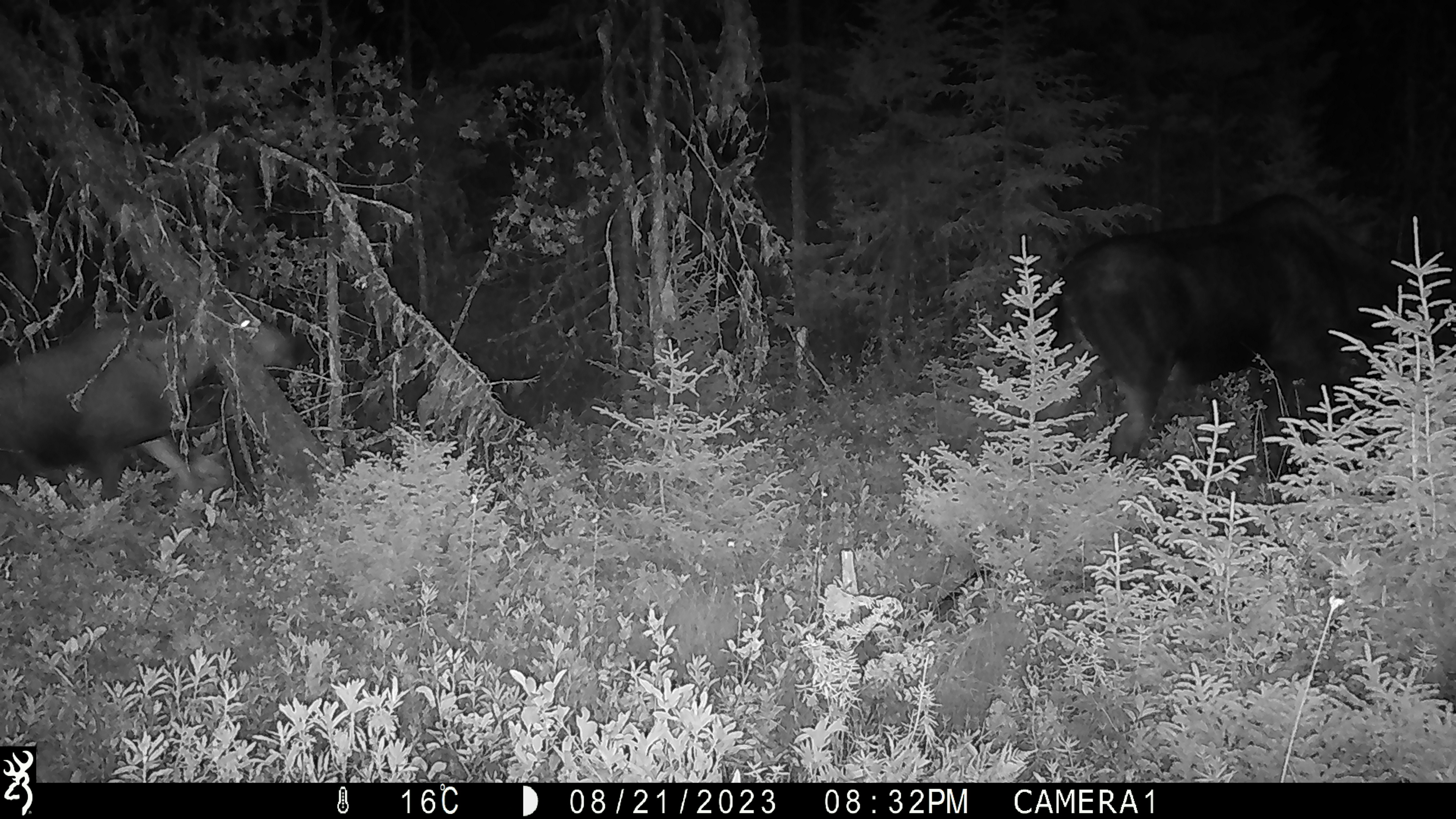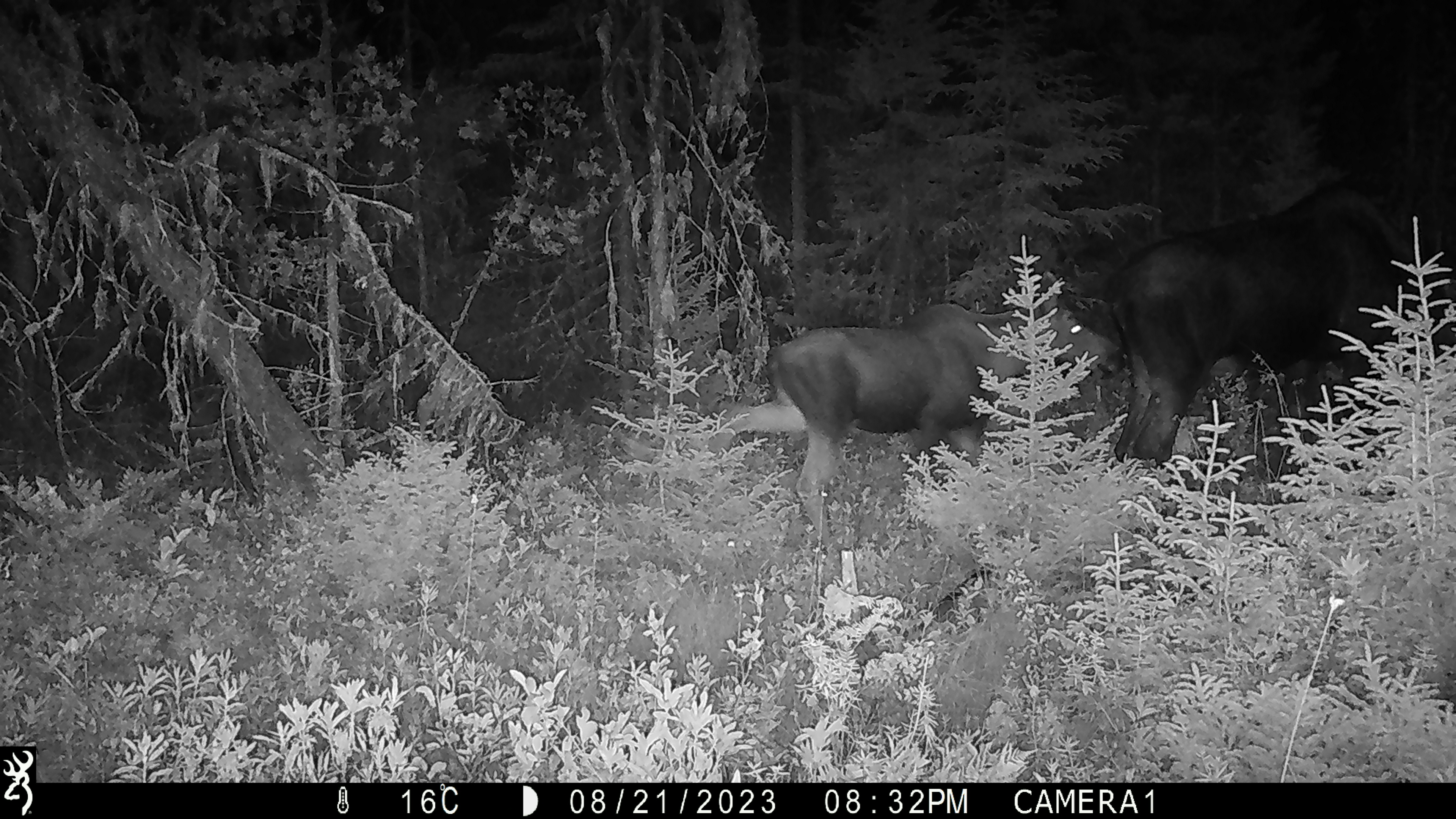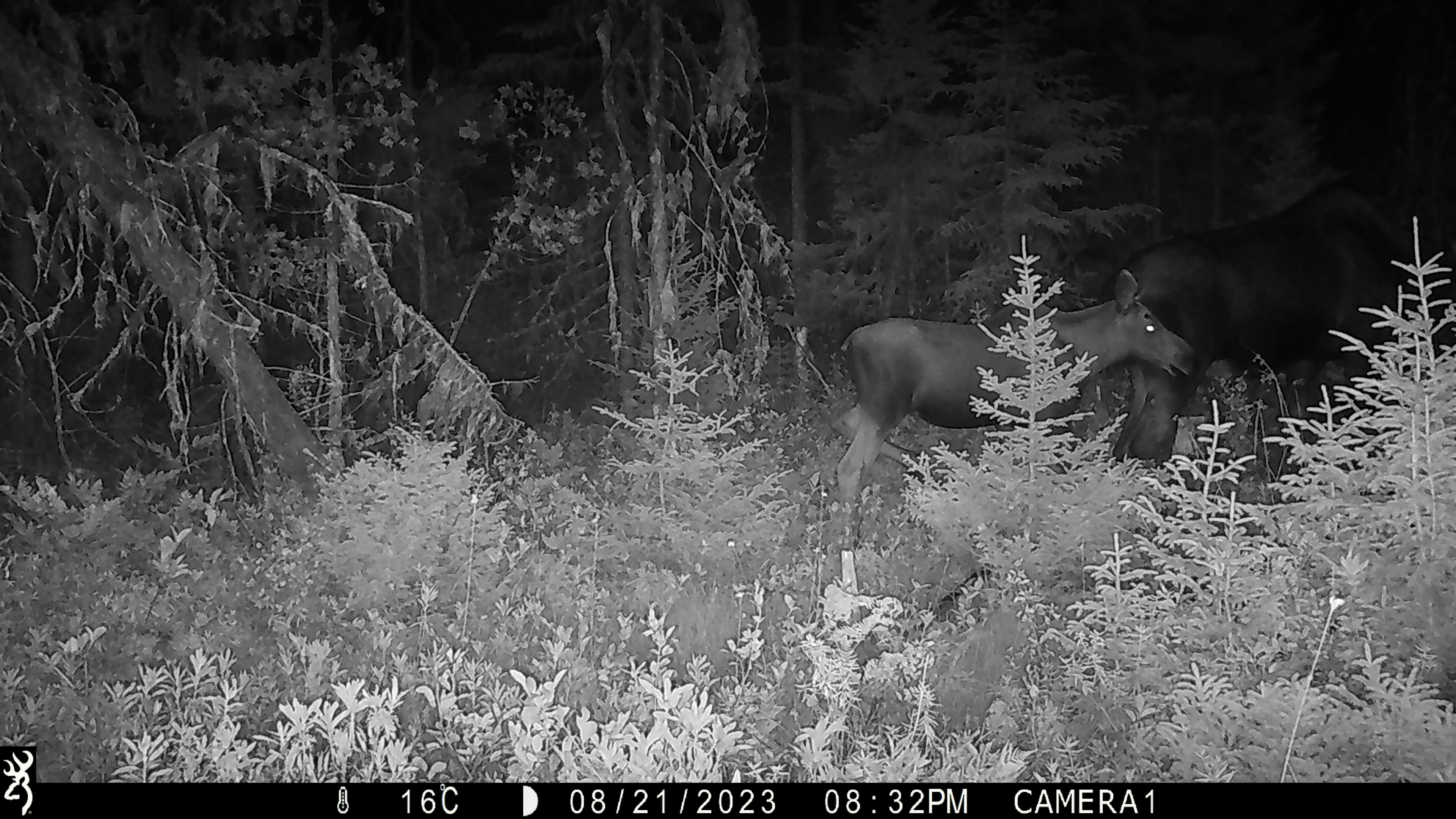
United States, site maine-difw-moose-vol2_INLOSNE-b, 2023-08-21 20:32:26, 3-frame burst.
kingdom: Animalia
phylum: Chordata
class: Mammalia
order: Artiodactyla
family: Cervidae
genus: Alces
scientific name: Alces alces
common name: moose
Moose (Alces alces).